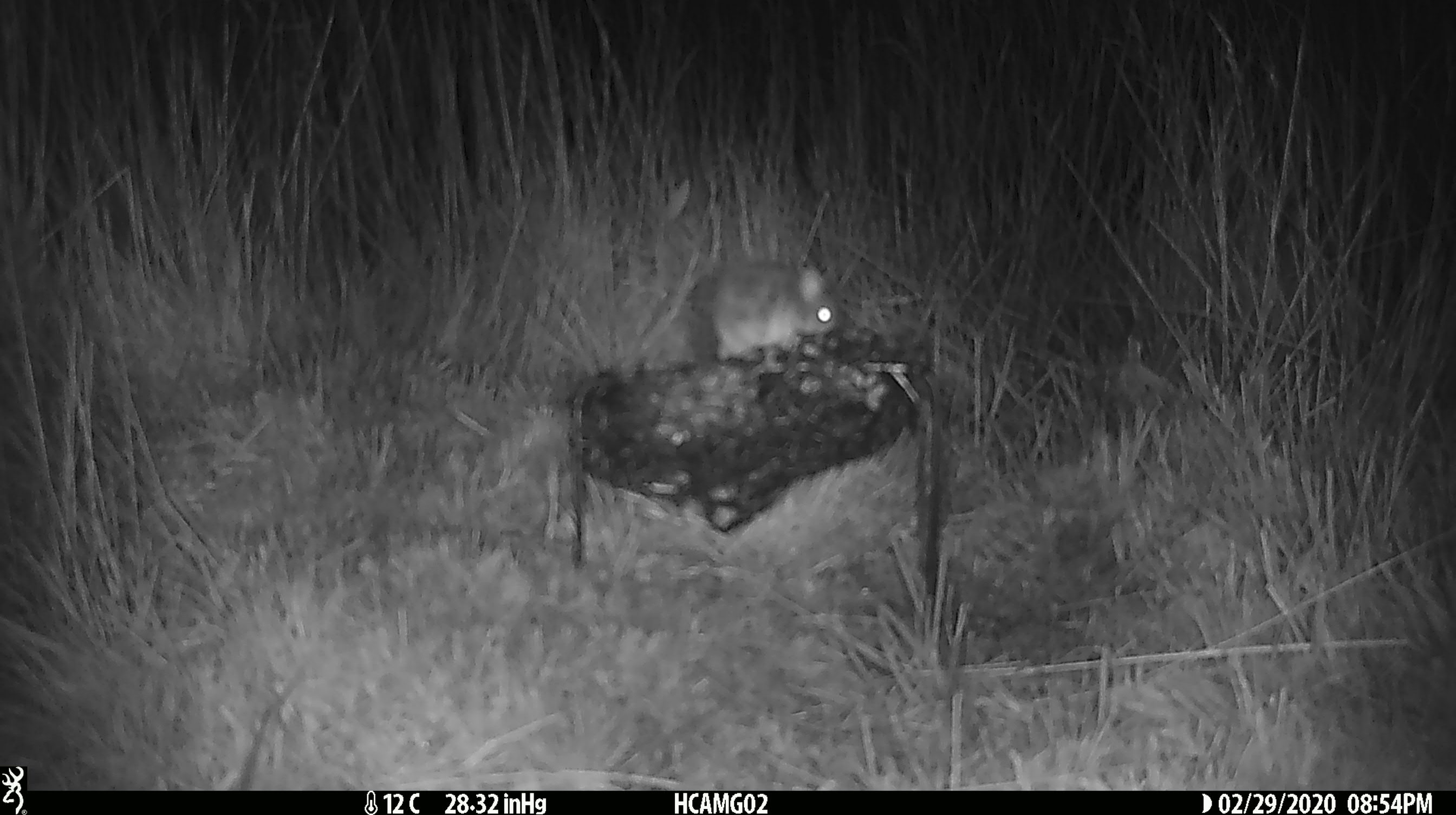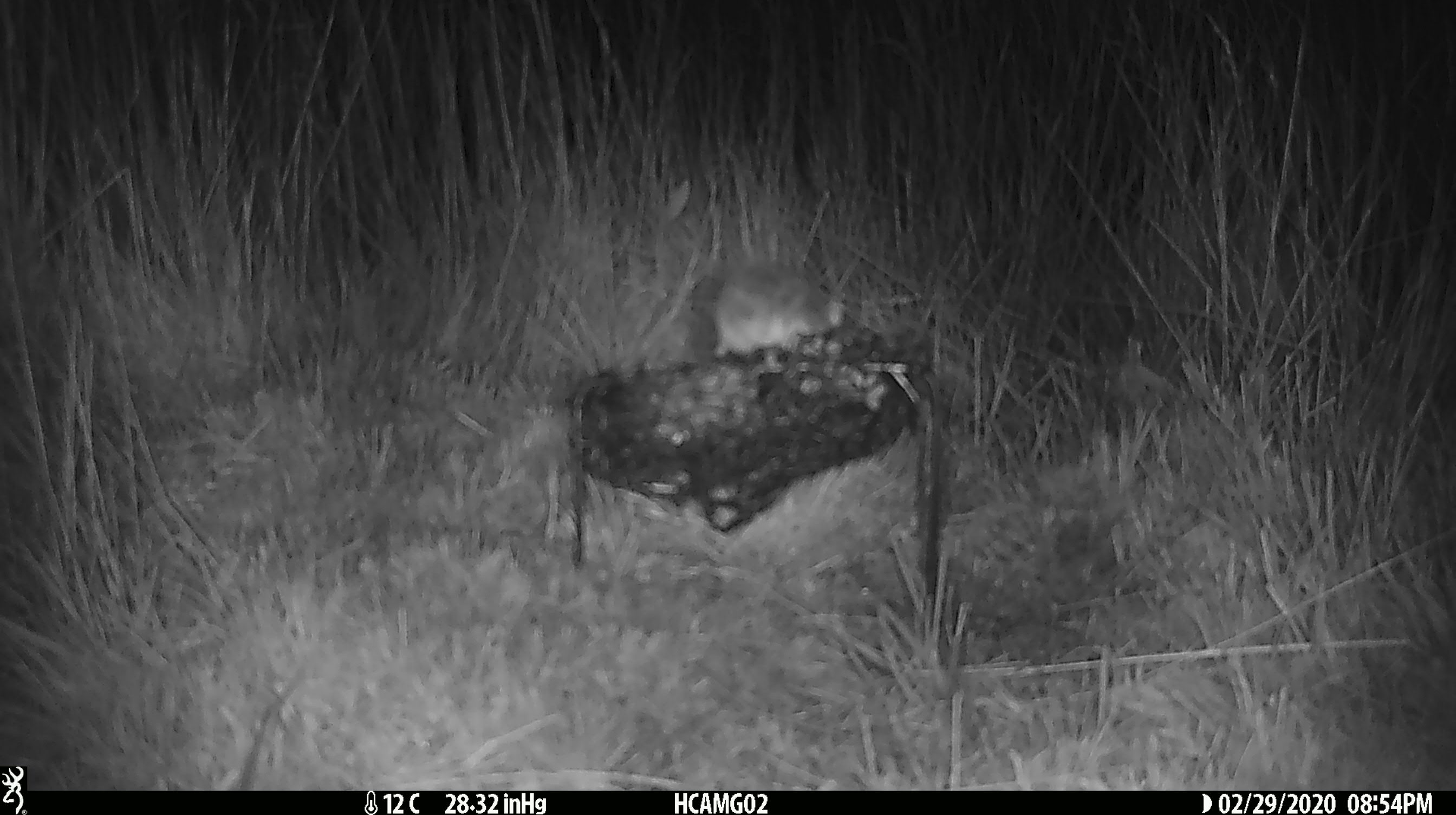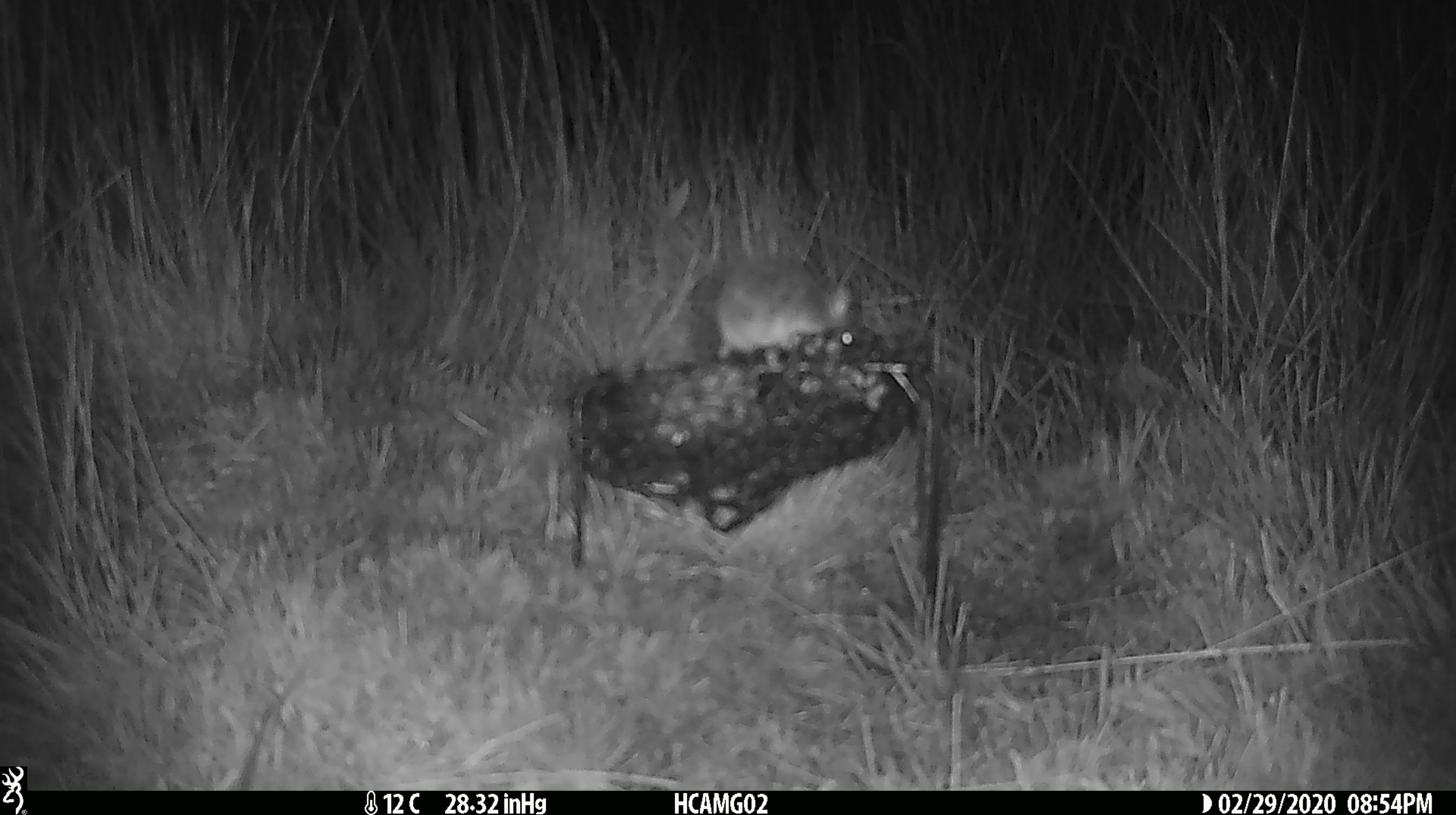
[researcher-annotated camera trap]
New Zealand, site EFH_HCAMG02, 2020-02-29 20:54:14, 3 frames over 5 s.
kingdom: Animalia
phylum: Chordata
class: Mammalia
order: Rodentia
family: Muridae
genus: Mus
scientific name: Mus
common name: mouse